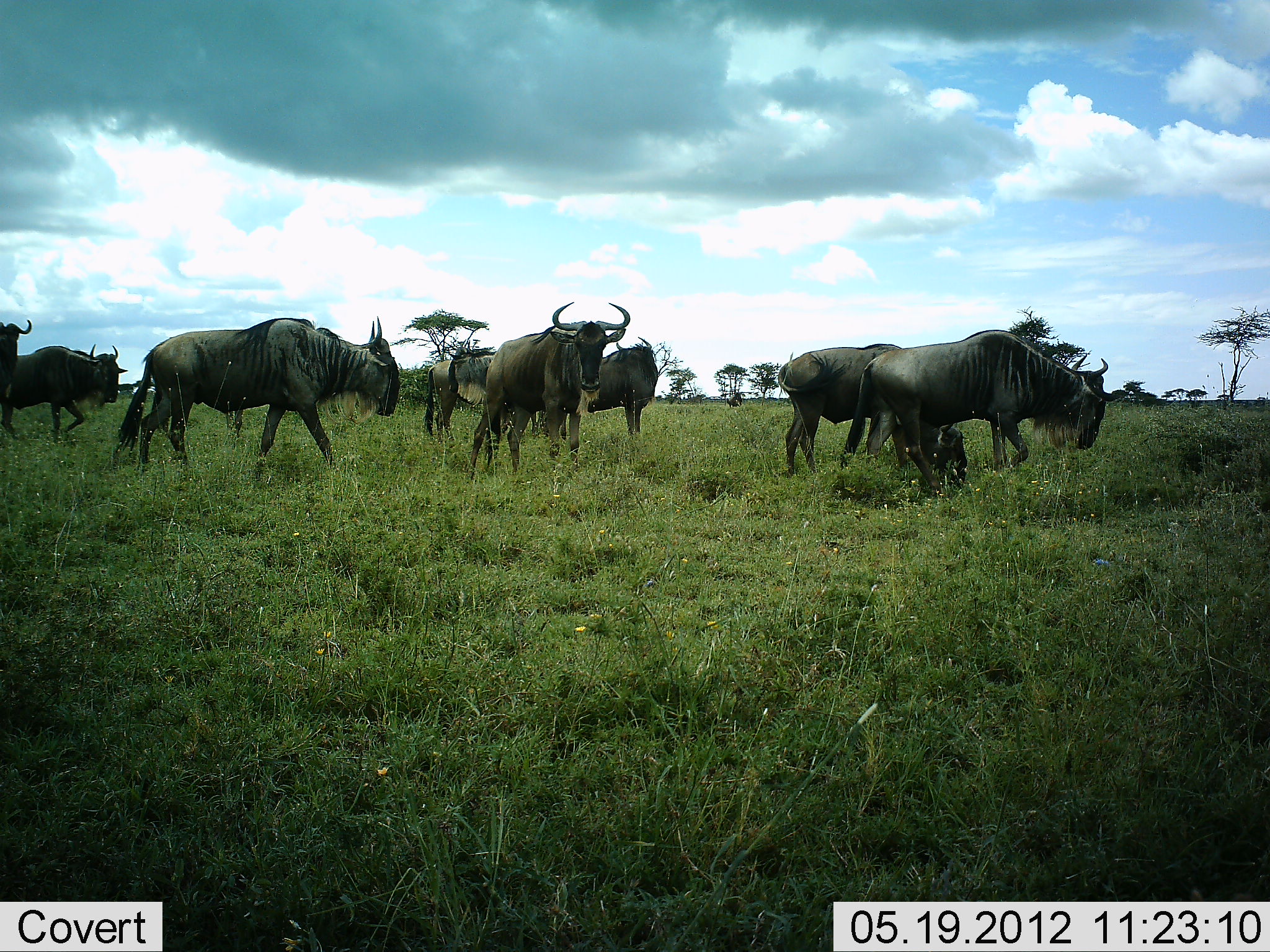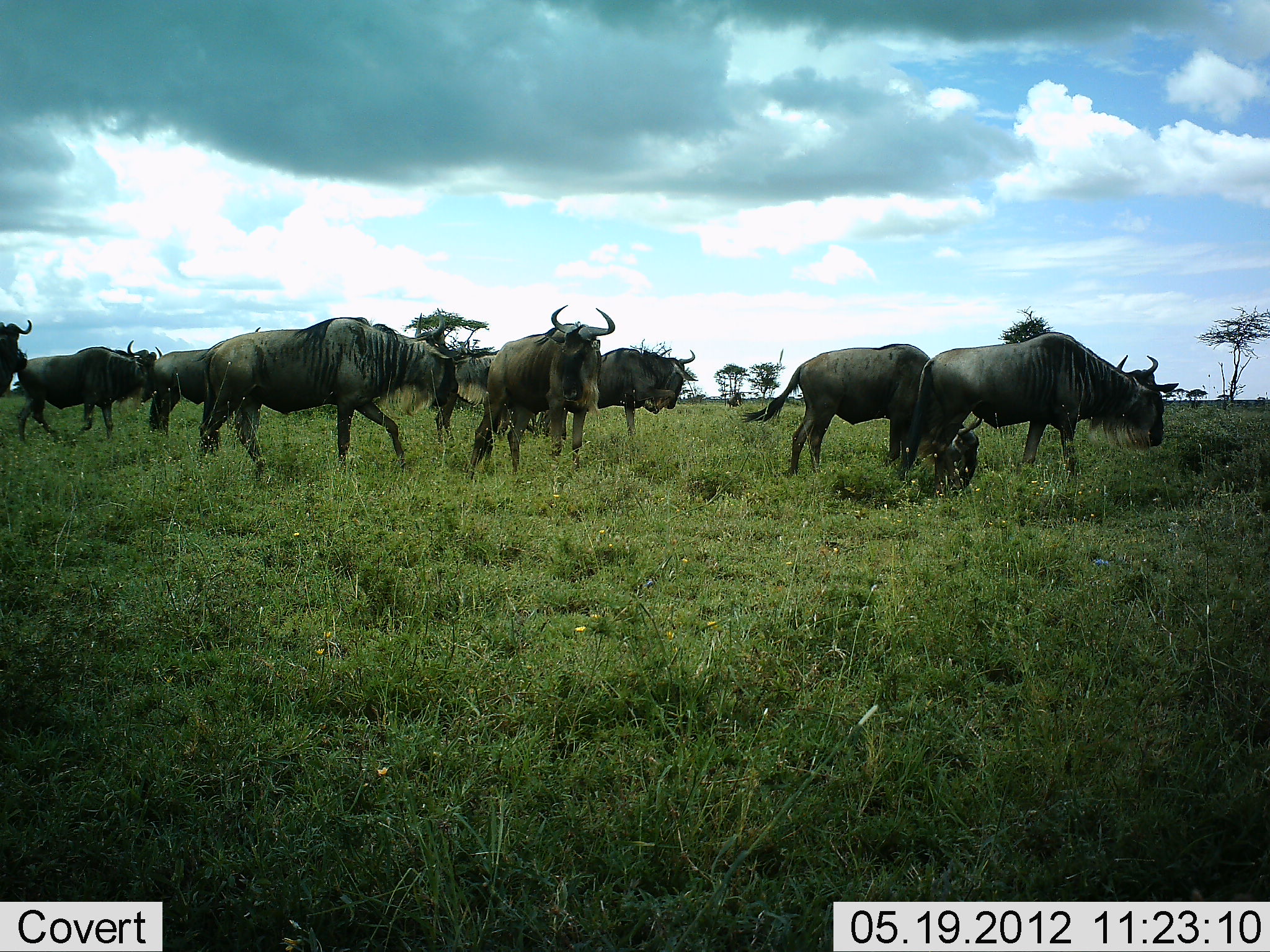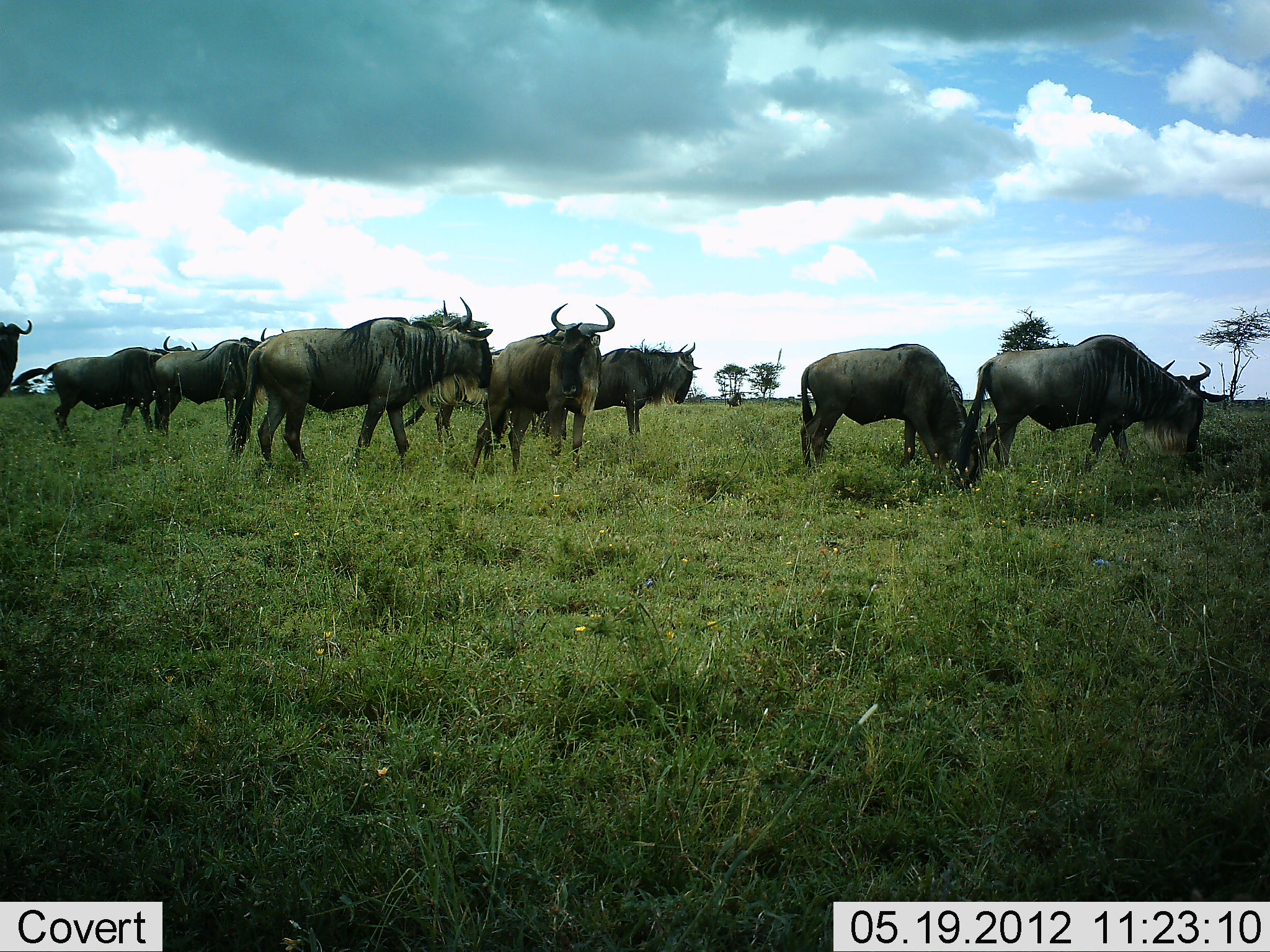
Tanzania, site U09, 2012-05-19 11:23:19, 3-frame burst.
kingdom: Animalia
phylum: Chordata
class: Mammalia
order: Artiodactyla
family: Bovidae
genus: Connochaetes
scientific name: Connochaetes taurinus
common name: blue wildebeest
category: wildebeest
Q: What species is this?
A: Wildebeest (blue wildebeest) (Connochaetes taurinus).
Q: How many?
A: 9.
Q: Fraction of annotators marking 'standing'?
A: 30%.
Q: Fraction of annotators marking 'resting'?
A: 0%.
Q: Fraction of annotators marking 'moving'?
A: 70%.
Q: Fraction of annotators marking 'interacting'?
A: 0%.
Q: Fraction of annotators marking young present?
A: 10%.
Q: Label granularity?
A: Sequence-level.